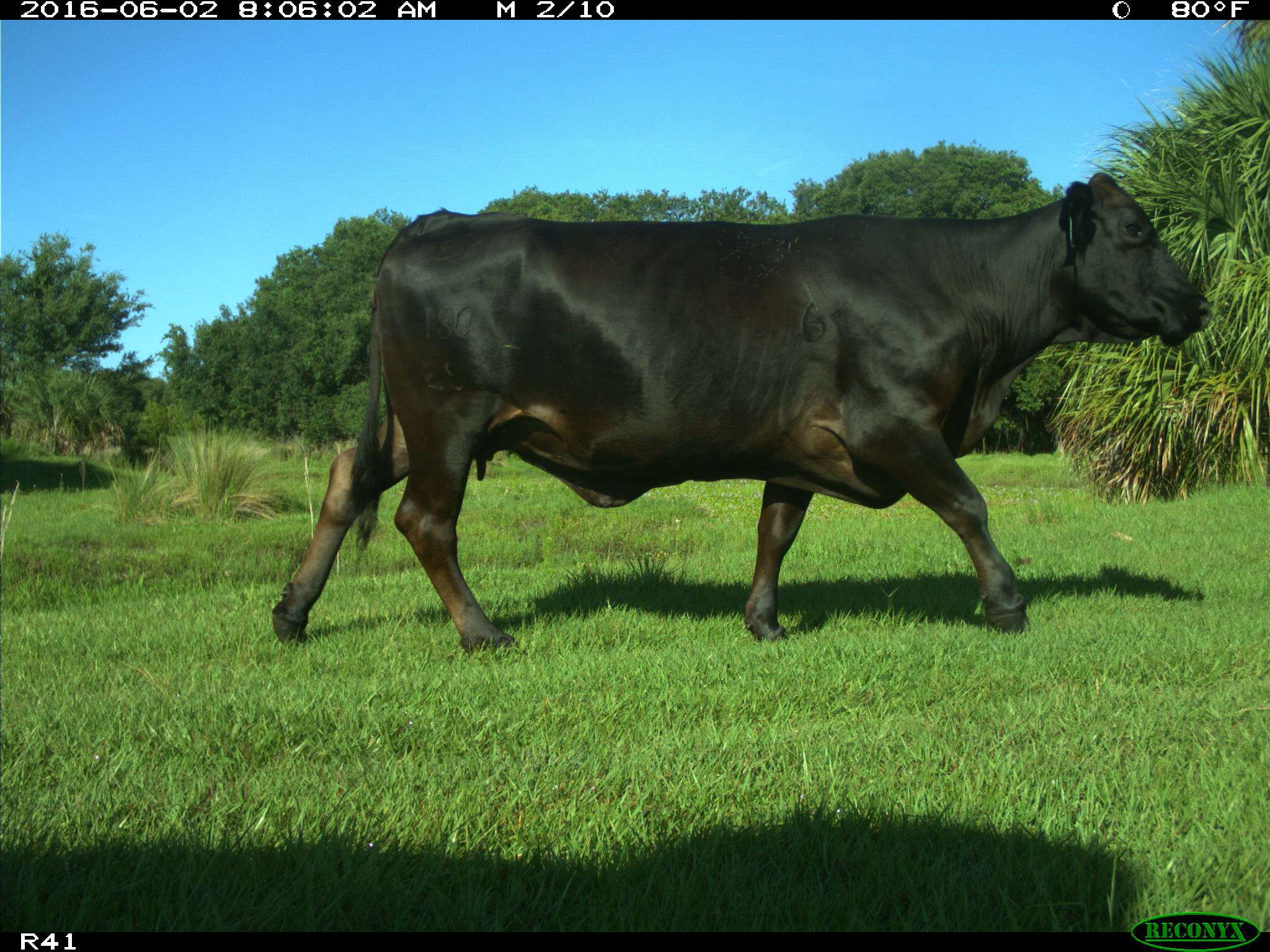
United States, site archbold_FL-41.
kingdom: Animalia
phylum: Chordata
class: Mammalia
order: Artiodactyla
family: Bovidae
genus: Bos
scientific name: Bos taurus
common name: domestic cow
Bos taurus (domestic cow).